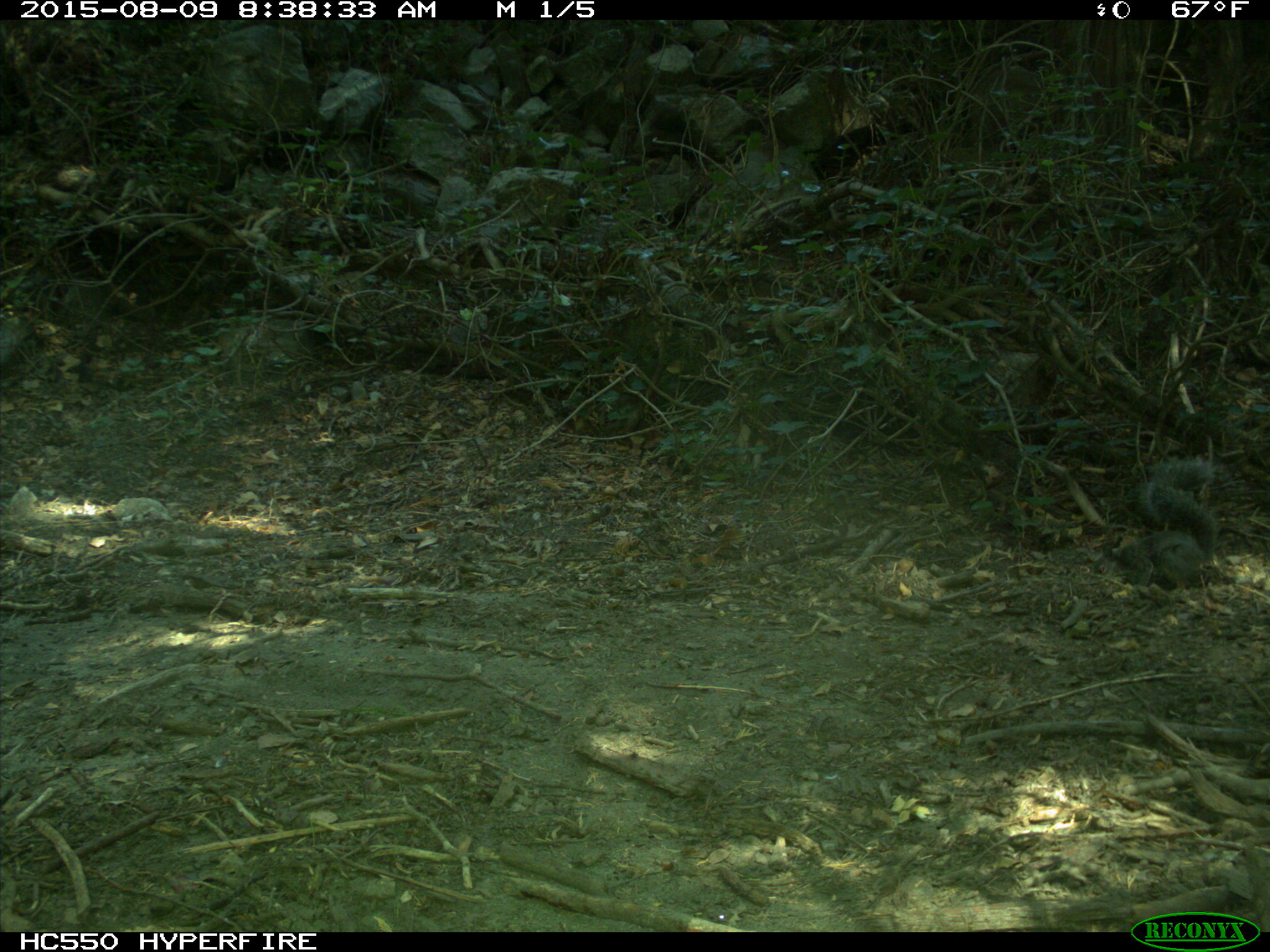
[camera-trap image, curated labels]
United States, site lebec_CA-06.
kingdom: Animalia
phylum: Chordata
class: Mammalia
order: Rodentia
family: Sciuridae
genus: Sciurus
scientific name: Sciurus carolinensis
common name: eastern gray squirrel